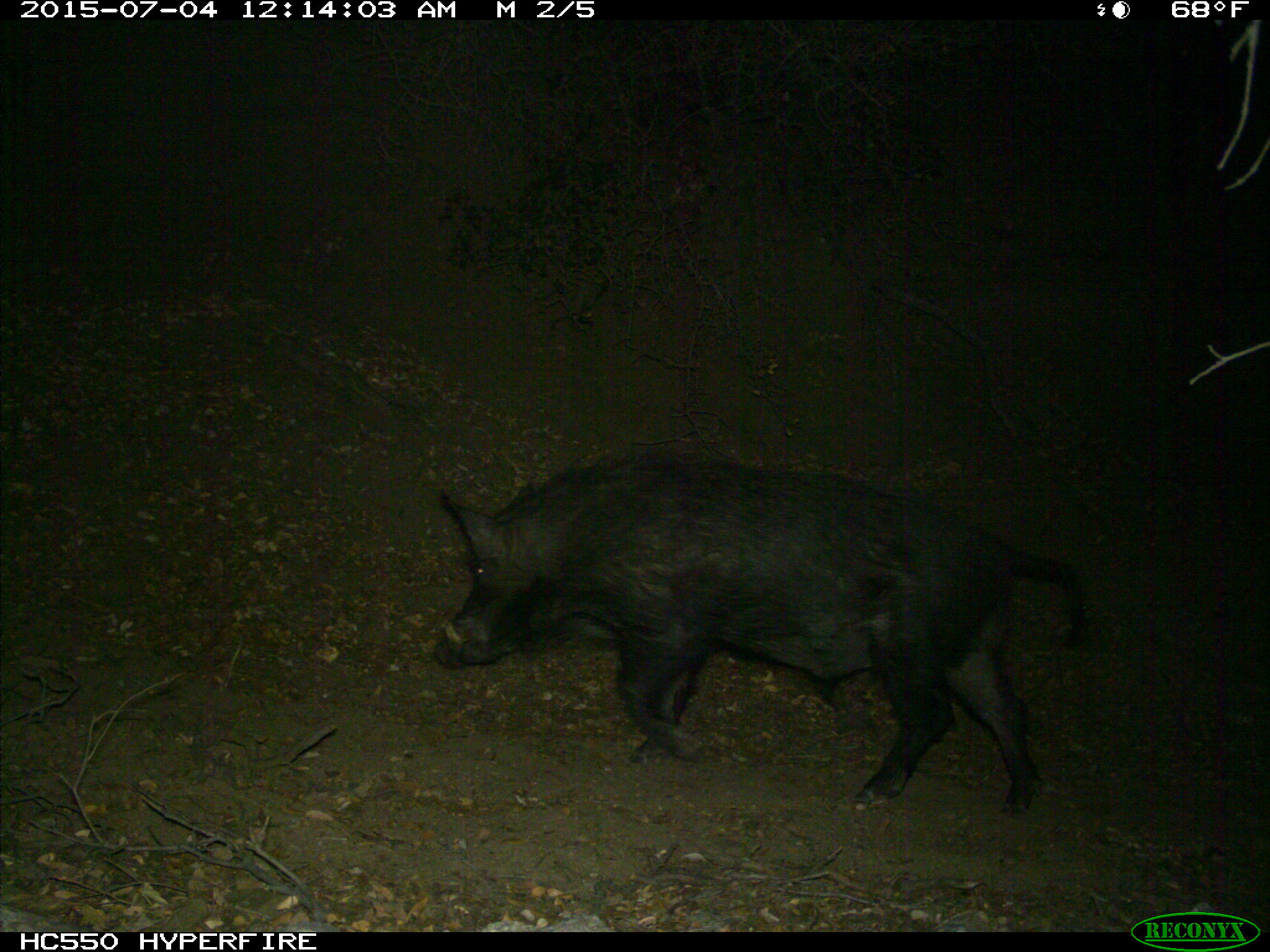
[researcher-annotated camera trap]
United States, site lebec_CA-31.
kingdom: Animalia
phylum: Chordata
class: Mammalia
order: Artiodactyla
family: Suidae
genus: Sus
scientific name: Sus scrofa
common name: wild boar